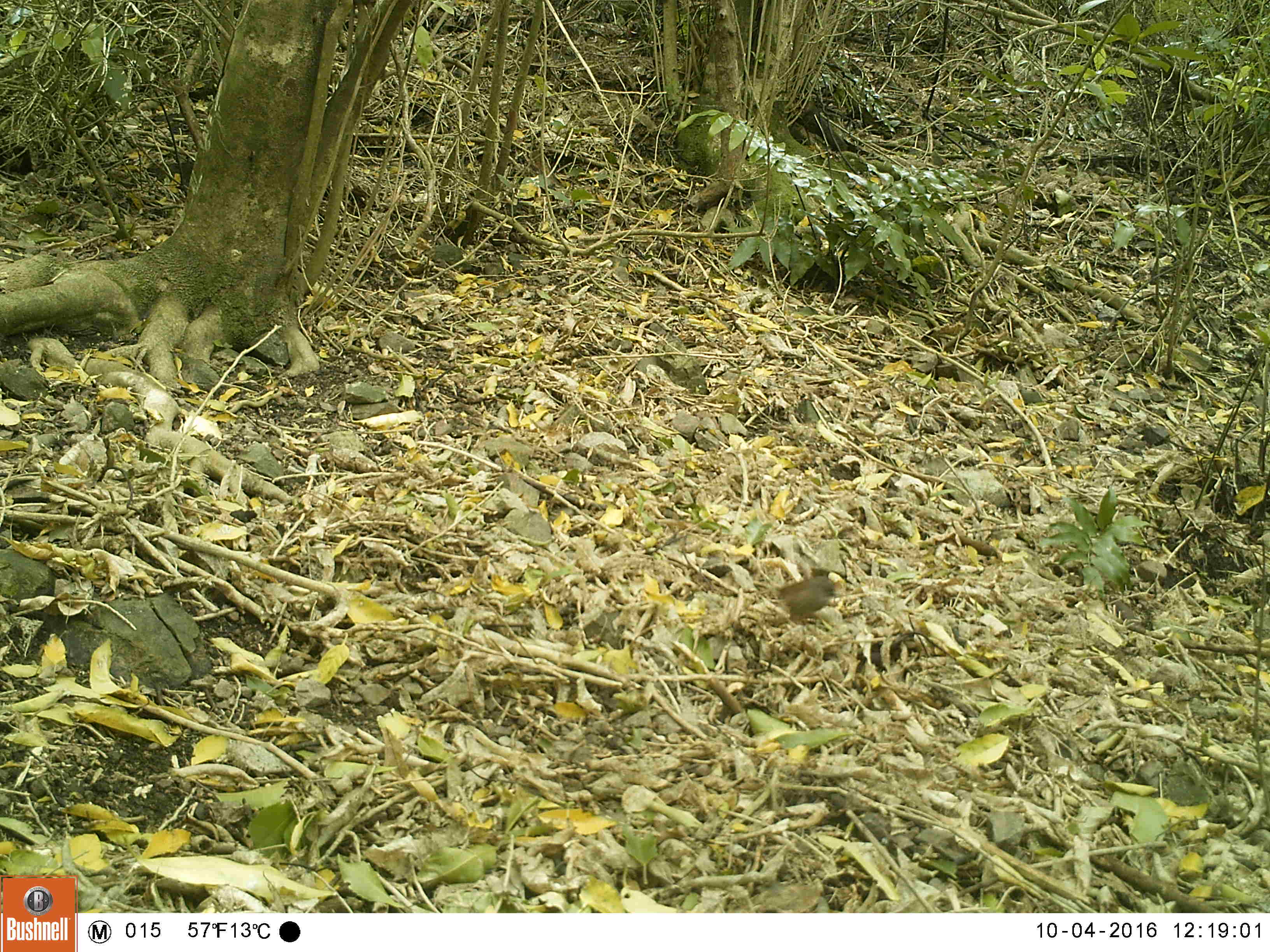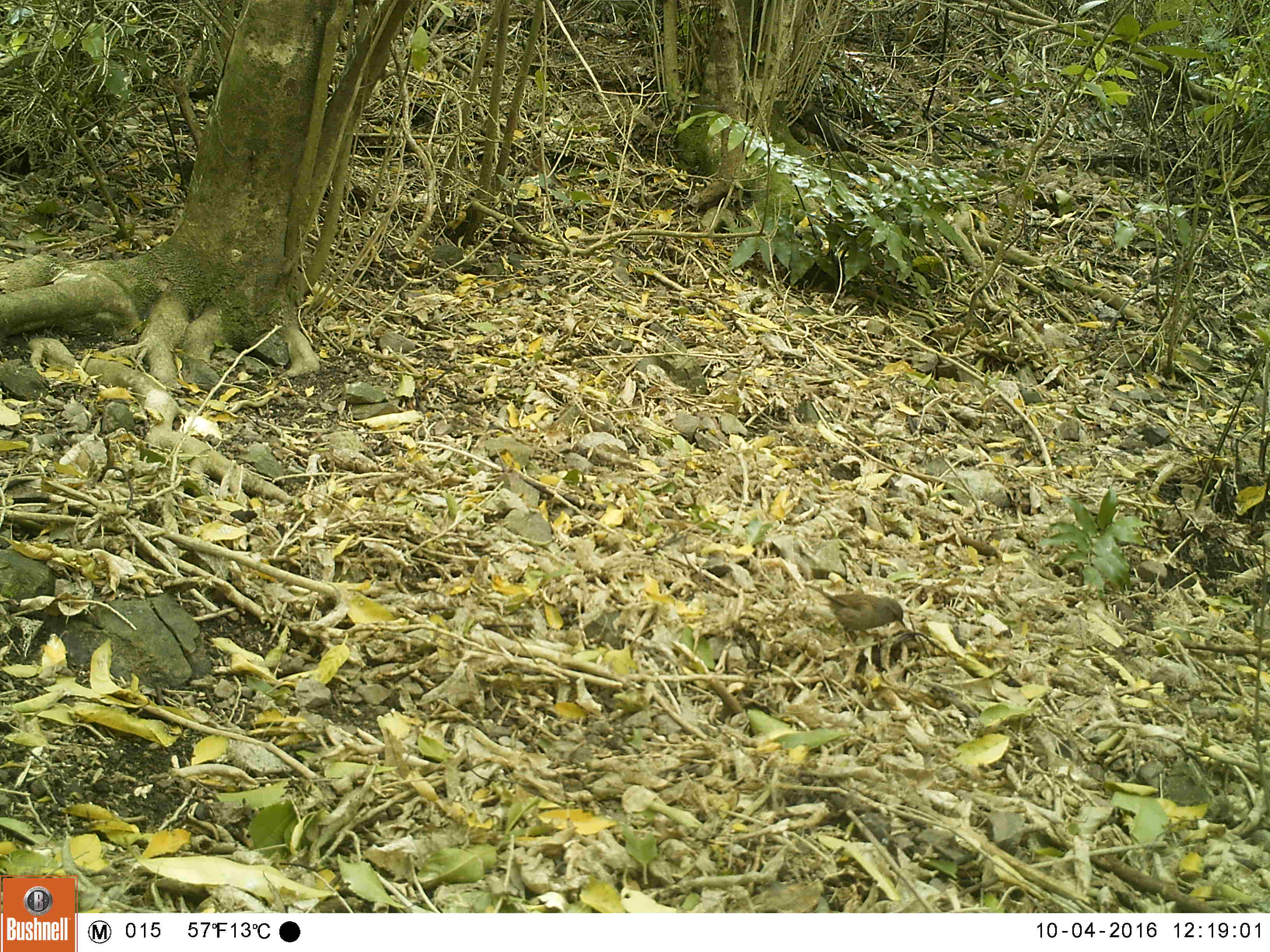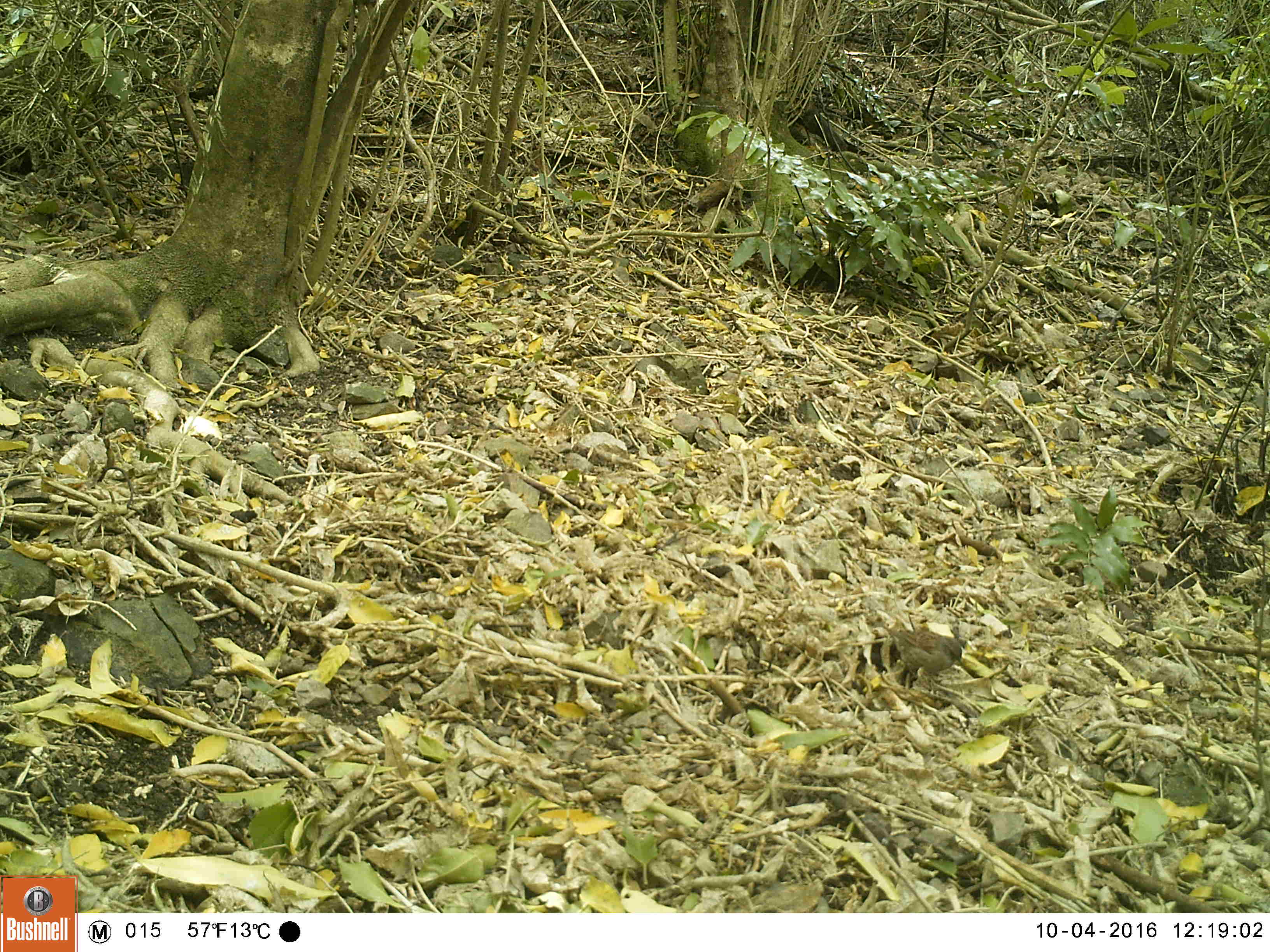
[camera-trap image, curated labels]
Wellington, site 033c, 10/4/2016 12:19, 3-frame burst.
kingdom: Animalia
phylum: Chordata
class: Aves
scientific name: Aves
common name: bird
Bird (Aves).